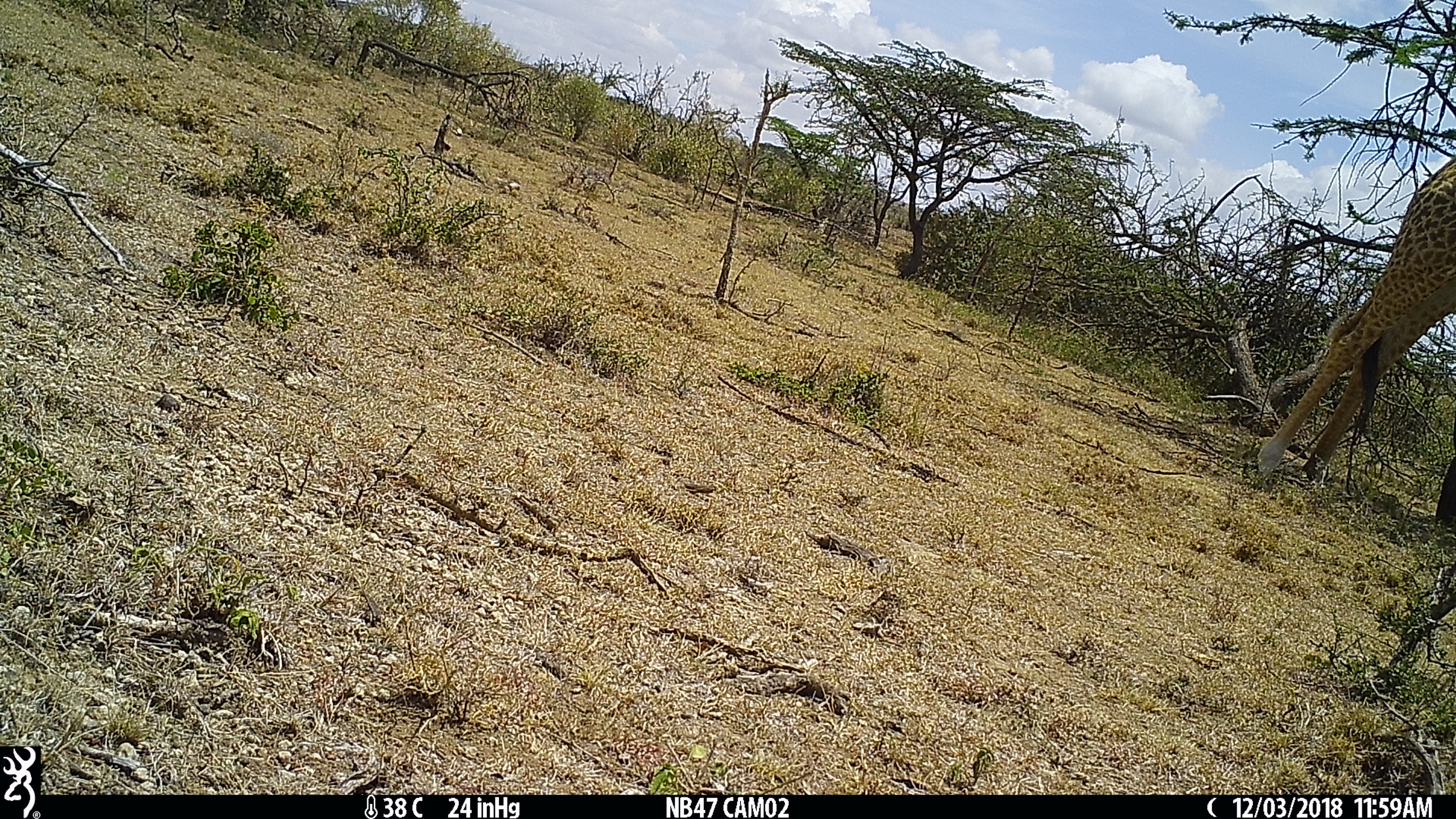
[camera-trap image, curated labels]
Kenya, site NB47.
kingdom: Animalia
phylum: Chordata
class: Mammalia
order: Artiodactyla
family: Giraffidae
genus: Giraffa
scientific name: Giraffa camelopardalis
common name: northern giraffe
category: giraffe